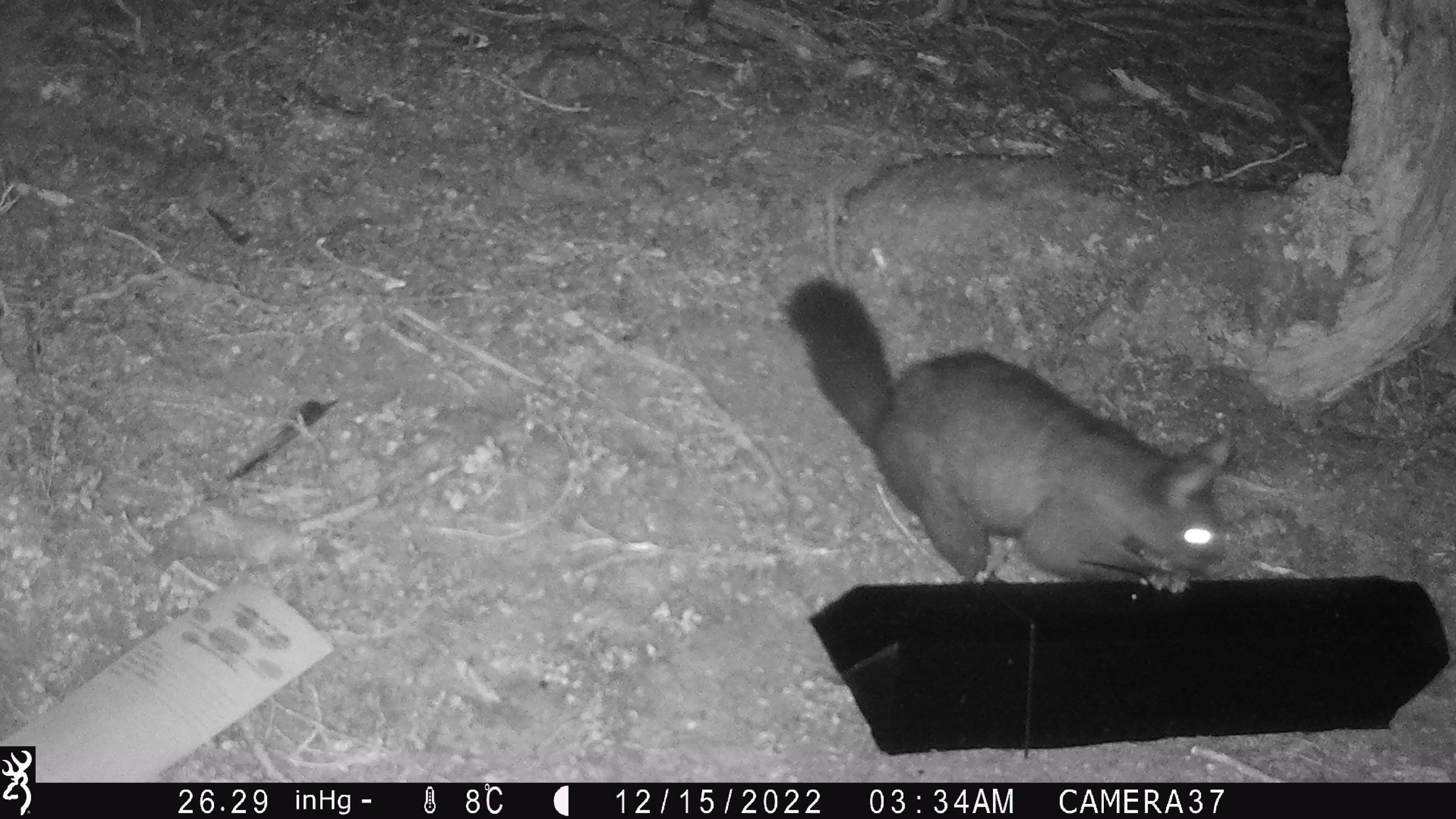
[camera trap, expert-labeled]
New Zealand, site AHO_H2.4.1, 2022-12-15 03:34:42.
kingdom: Animalia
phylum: Chordata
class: Mammalia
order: Diprotodontia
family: Phalangeridae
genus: Trichosurus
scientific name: Trichosurus vulpecula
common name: common brushtail possum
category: possum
Possum (common brushtail possum) (Trichosurus vulpecula).